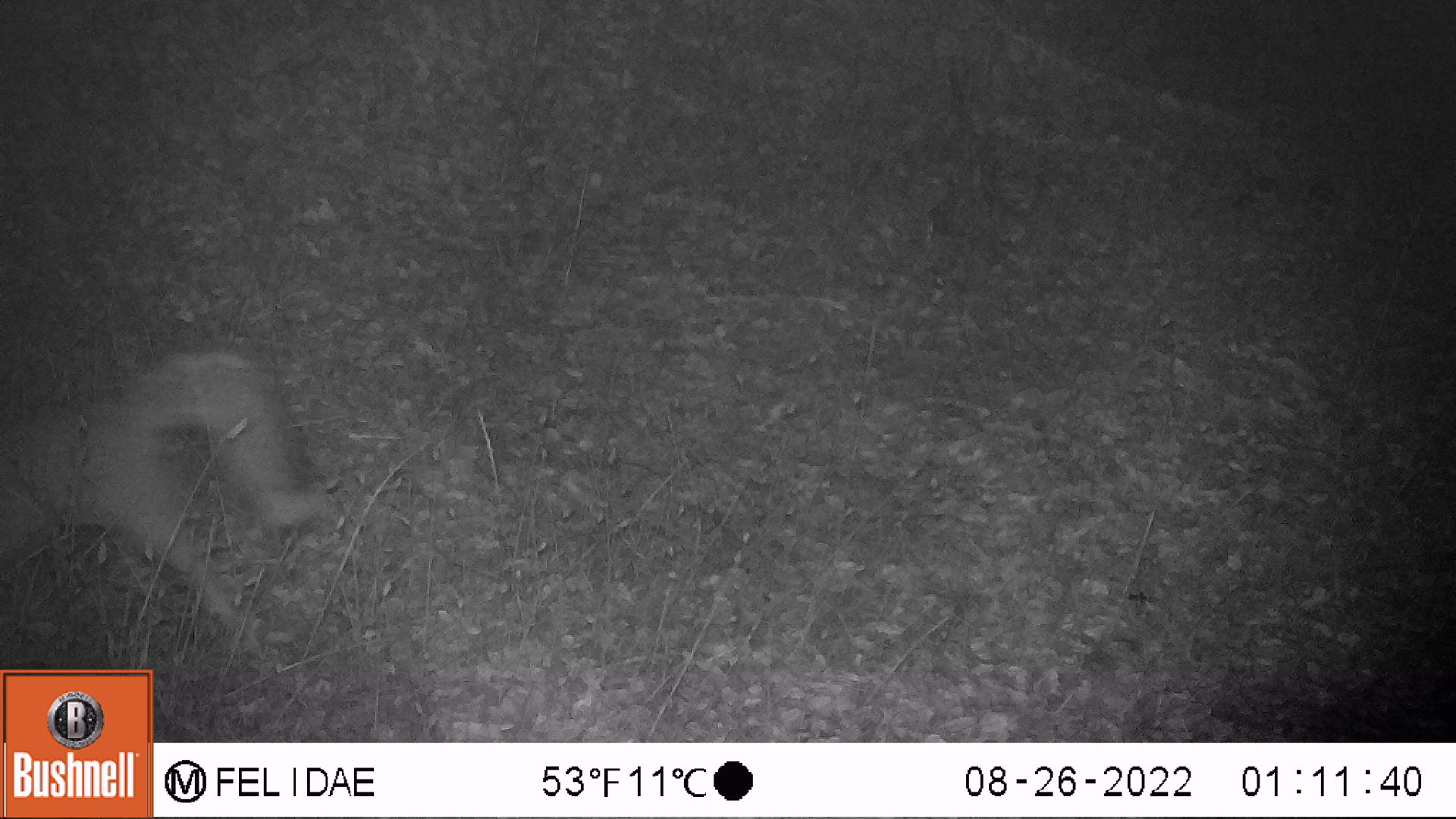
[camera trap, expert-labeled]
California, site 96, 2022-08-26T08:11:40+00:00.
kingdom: Animalia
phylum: Chordata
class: Mammalia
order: Carnivora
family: Canidae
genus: Urocyon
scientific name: Urocyon cinereoargenteus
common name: gray fox